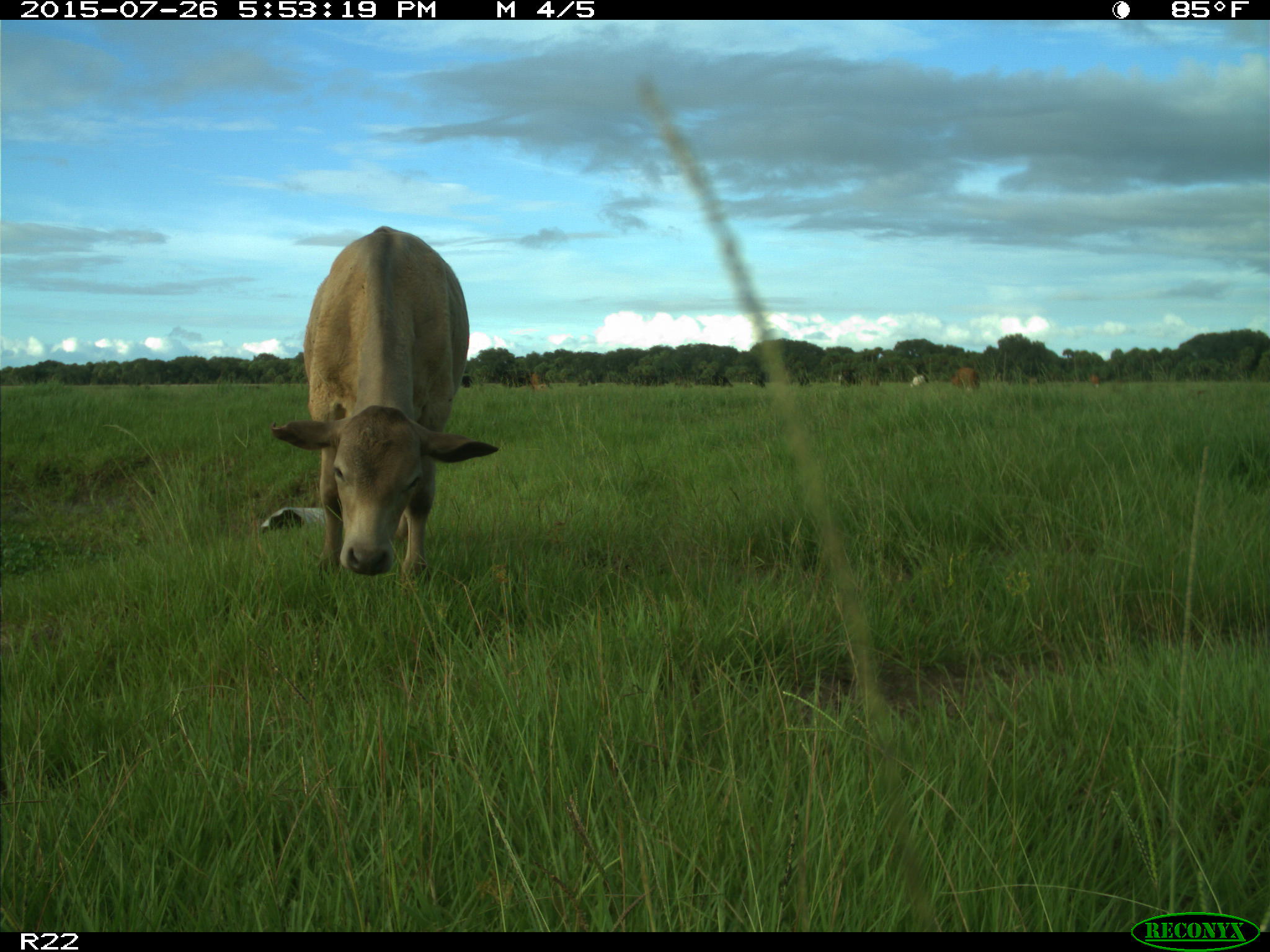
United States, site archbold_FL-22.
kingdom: Animalia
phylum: Chordata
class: Mammalia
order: Artiodactyla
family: Bovidae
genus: Bos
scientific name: Bos taurus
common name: domestic cow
Bos taurus (domestic cow).